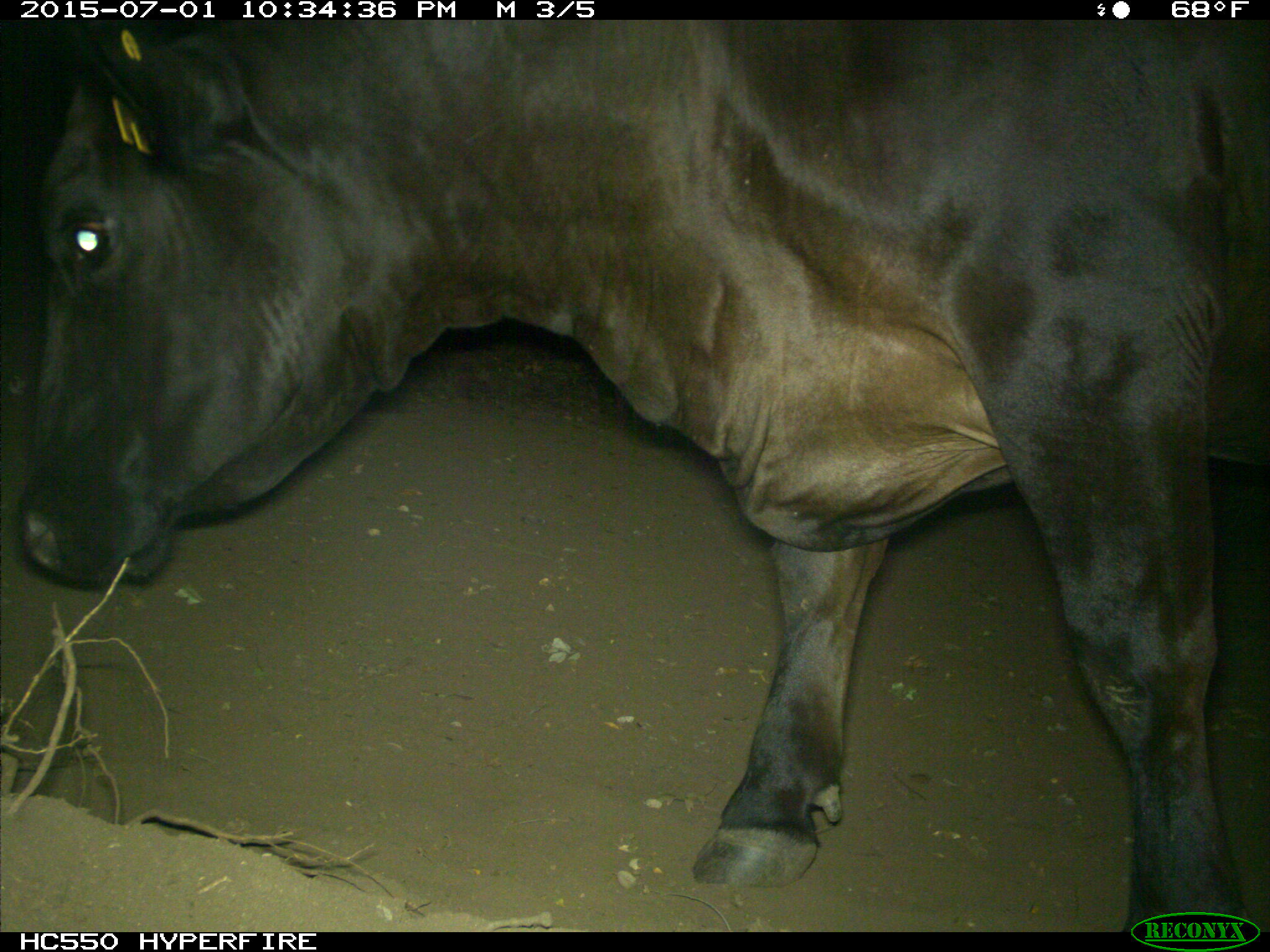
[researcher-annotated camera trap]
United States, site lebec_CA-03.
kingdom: Animalia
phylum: Chordata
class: Mammalia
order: Artiodactyla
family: Bovidae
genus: Bos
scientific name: Bos taurus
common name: domestic cow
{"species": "Bos taurus (domestic cow)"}